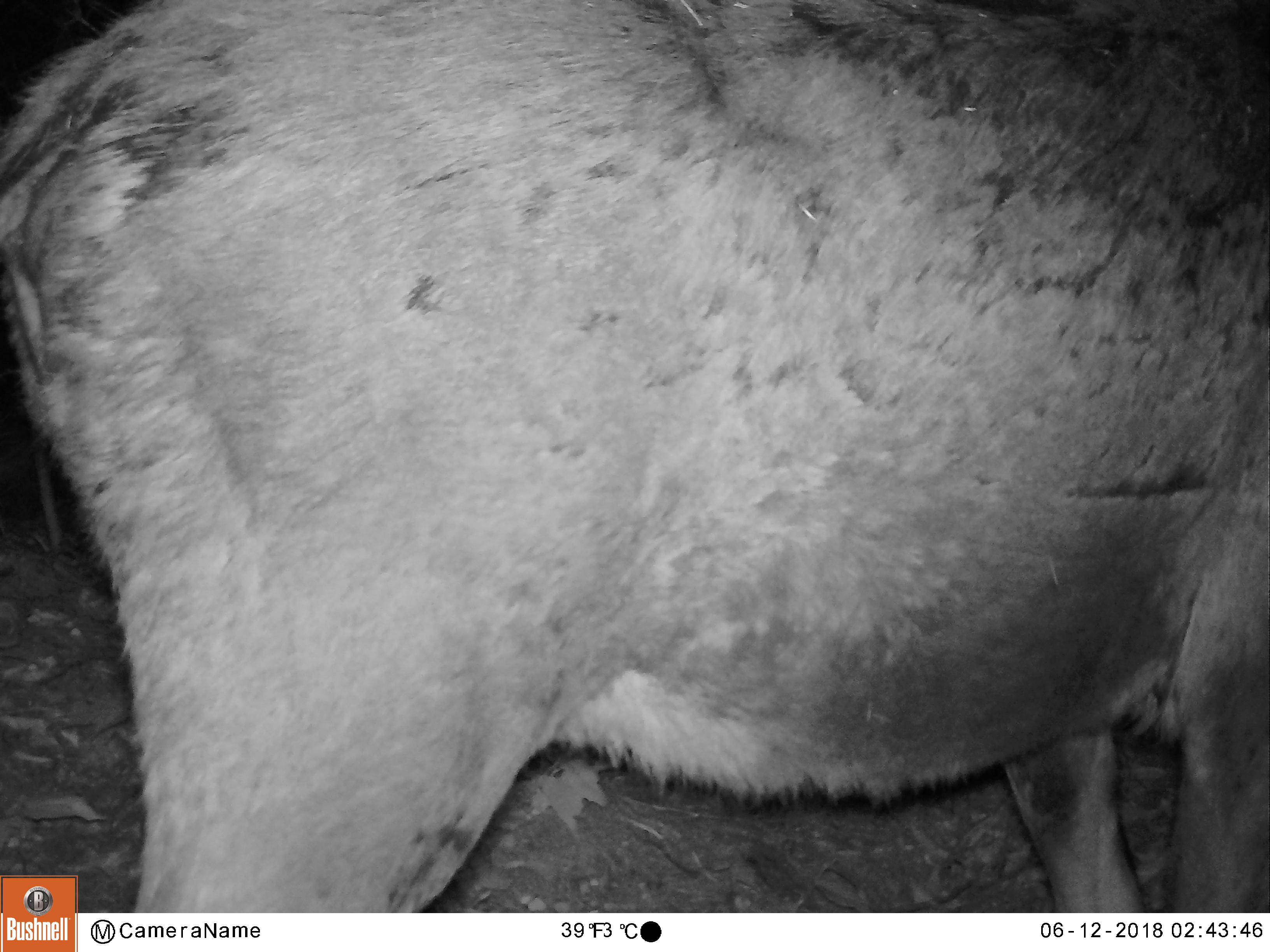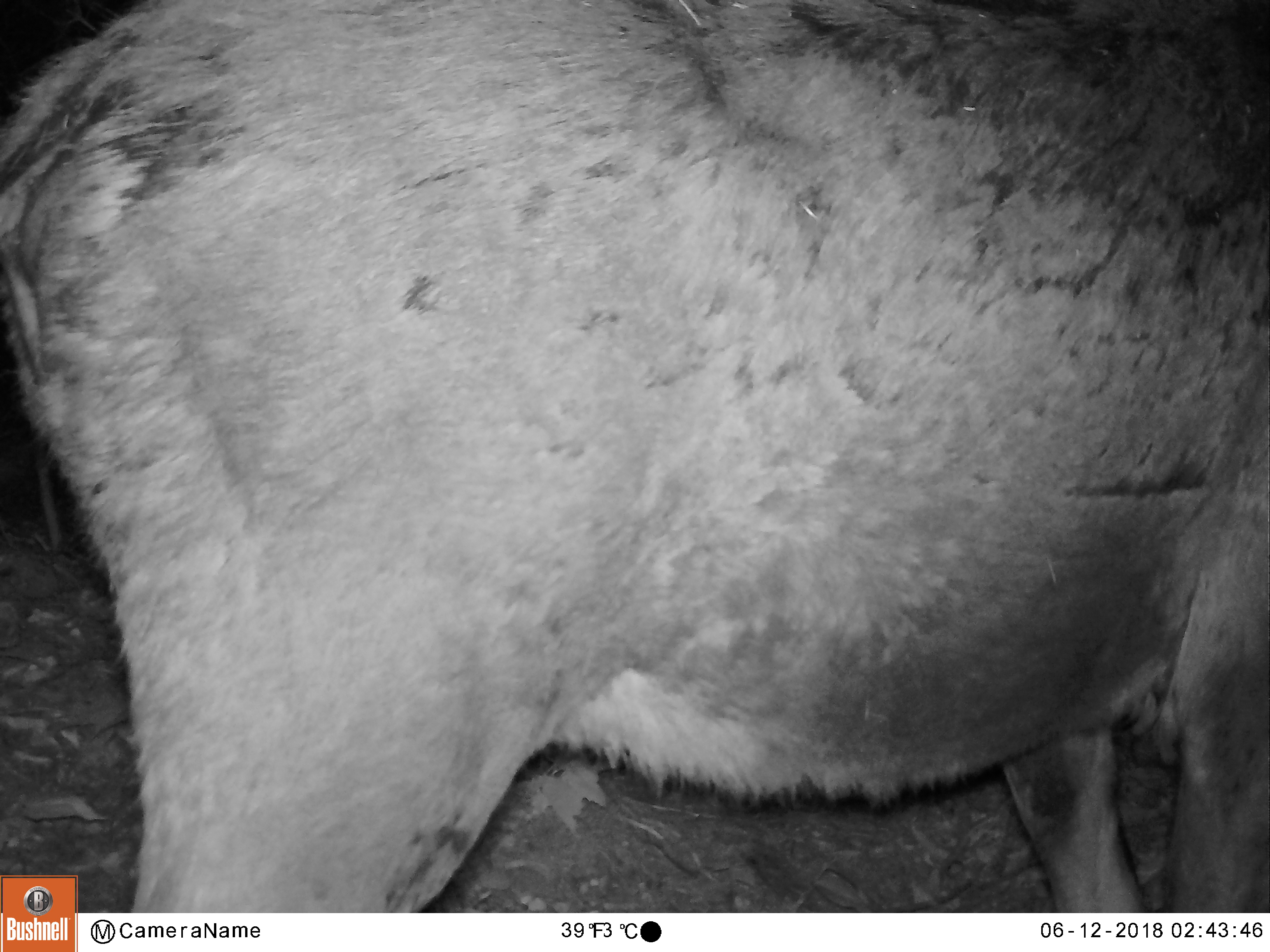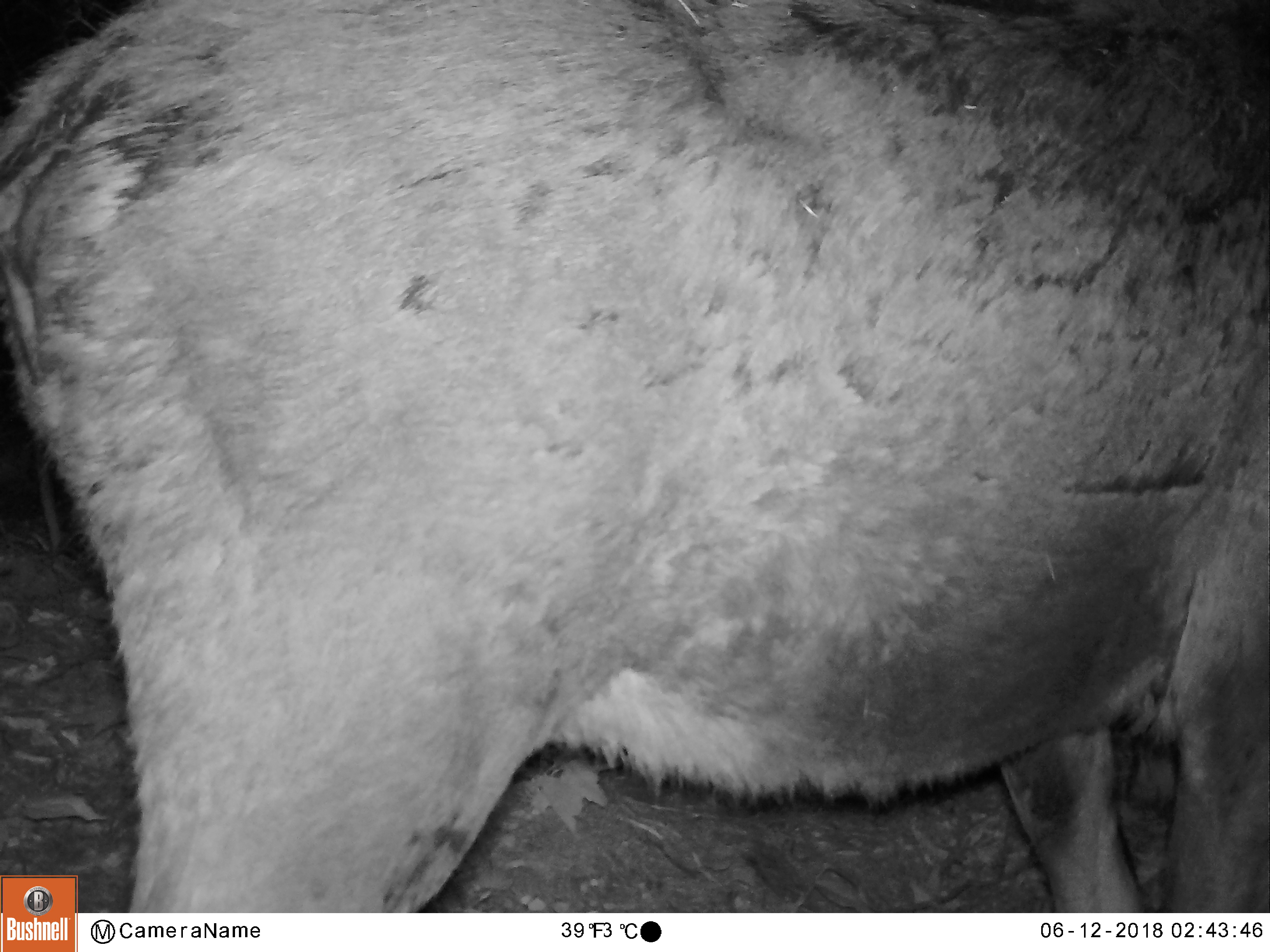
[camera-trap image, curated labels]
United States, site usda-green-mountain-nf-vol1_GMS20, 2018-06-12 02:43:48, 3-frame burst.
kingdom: Animalia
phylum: Chordata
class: Mammalia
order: Artiodactyla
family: Cervidae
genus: Alces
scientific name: Alces alces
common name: moose